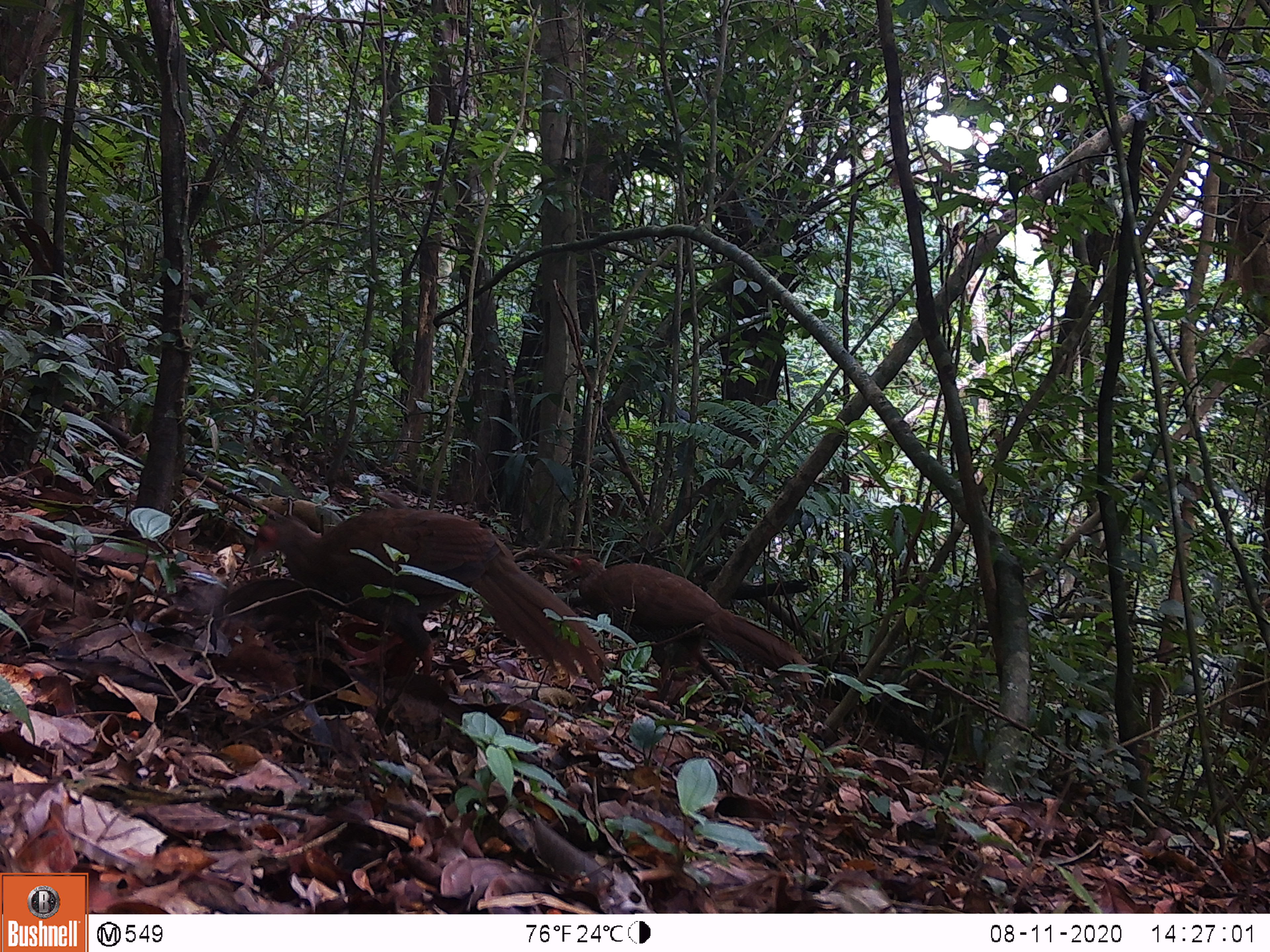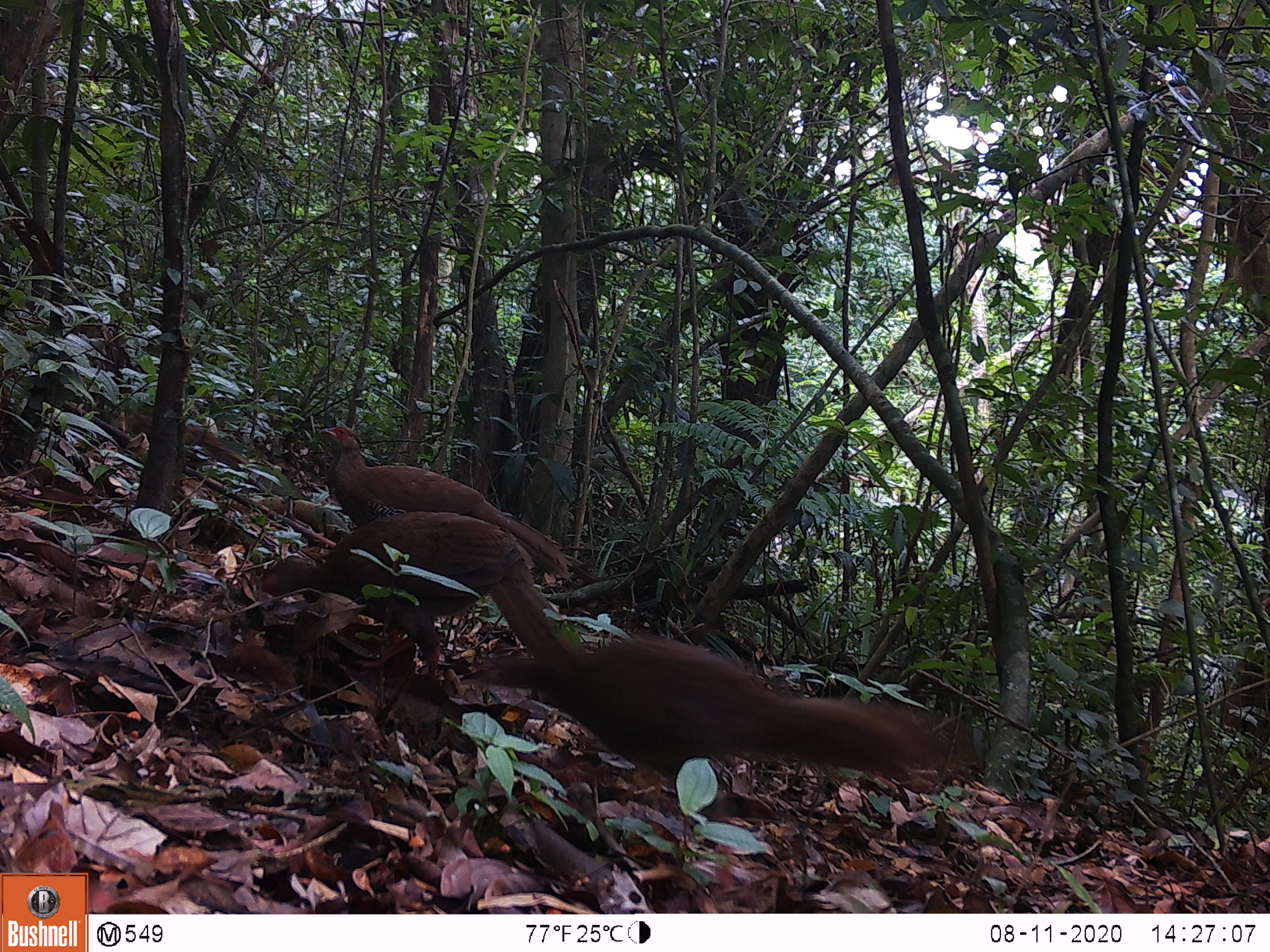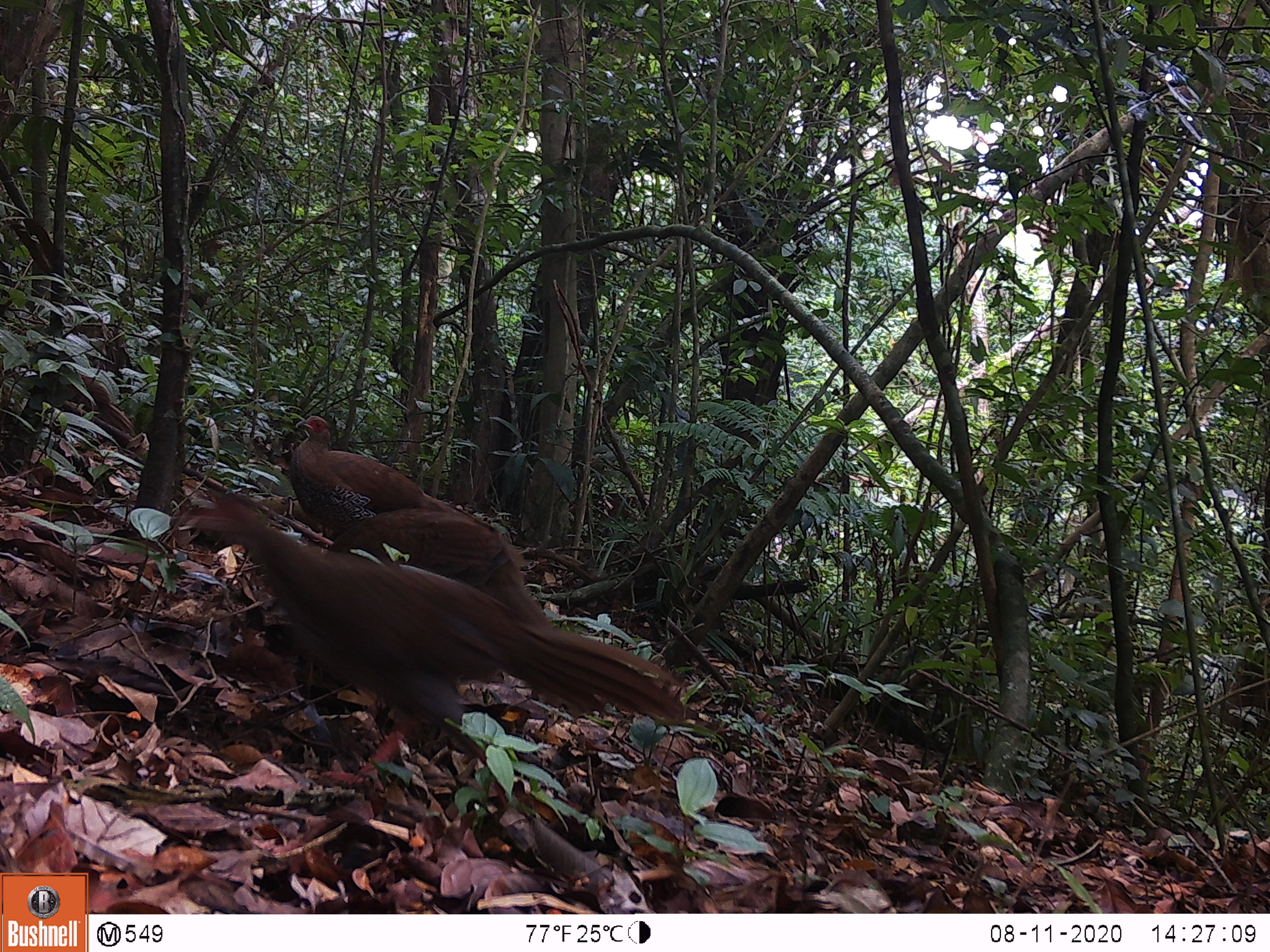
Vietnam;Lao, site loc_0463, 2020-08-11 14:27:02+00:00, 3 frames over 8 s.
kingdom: Animalia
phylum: Chordata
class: Aves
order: Galliformes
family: Phasianidae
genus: Lophura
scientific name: Lophura nycthemera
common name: silver pheasant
Silver pheasant (Lophura nycthemera). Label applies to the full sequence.